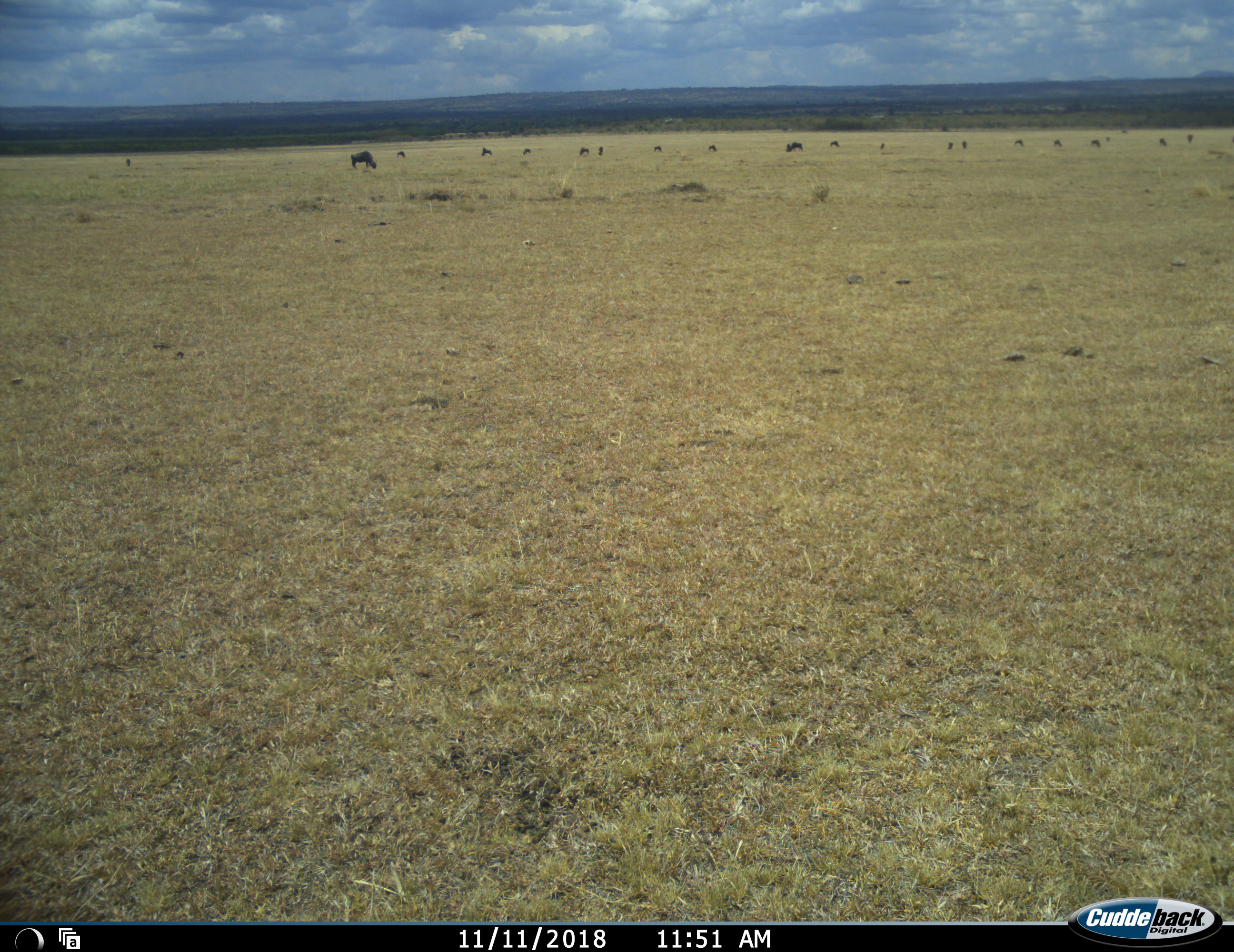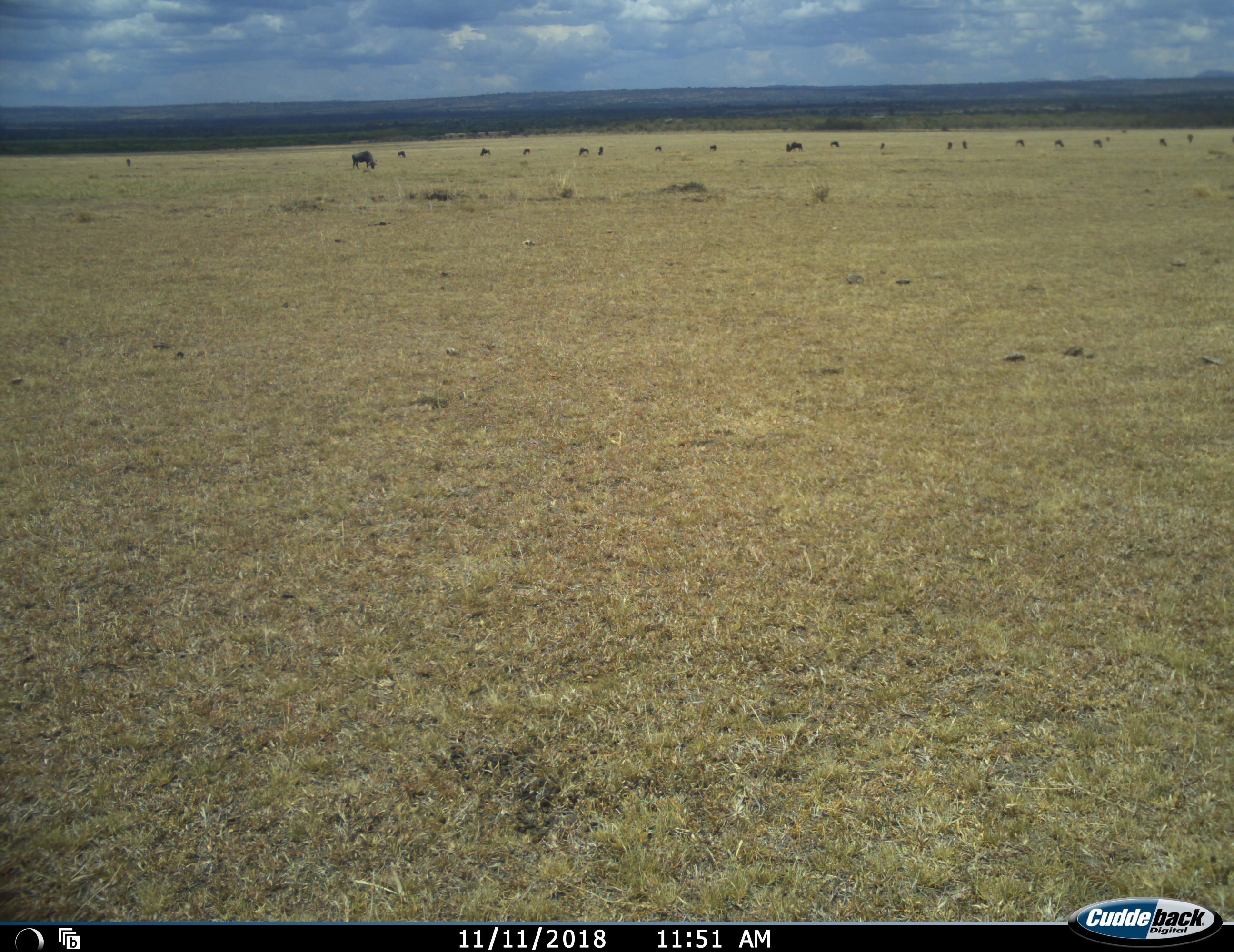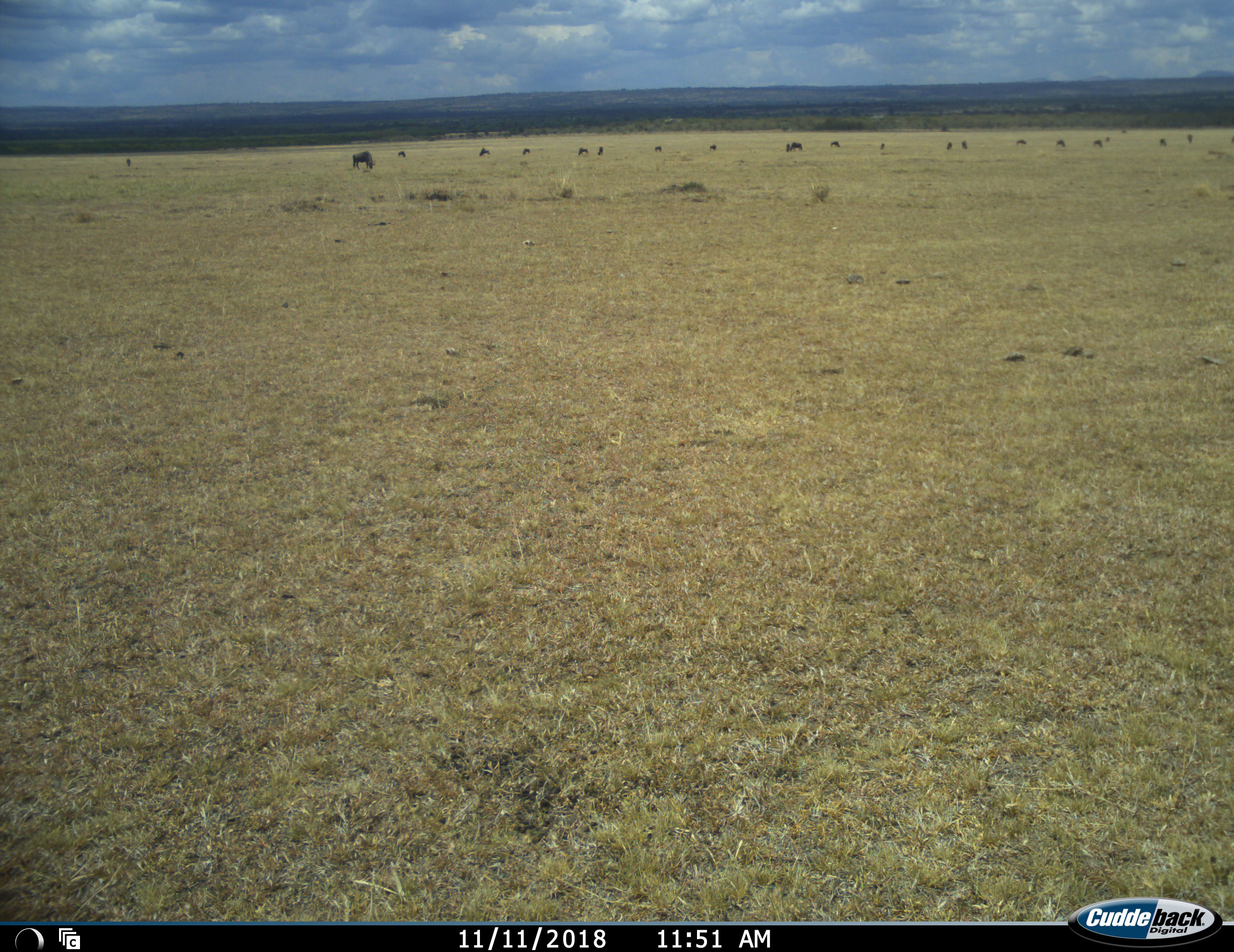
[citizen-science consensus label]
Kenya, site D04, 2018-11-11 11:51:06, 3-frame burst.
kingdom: Animalia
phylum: Chordata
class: Mammalia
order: Artiodactyla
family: Bovidae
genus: Connochaetes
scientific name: Connochaetes taurinus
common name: common wildebeest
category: wildebeest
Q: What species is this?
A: Wildebeest (common wildebeest) (Connochaetes taurinus).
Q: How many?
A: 11-50.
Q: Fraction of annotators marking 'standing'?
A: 62%.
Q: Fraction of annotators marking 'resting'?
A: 12%.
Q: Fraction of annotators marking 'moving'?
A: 50%.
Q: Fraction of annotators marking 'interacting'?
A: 0%.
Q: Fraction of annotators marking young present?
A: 0%.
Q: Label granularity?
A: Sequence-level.